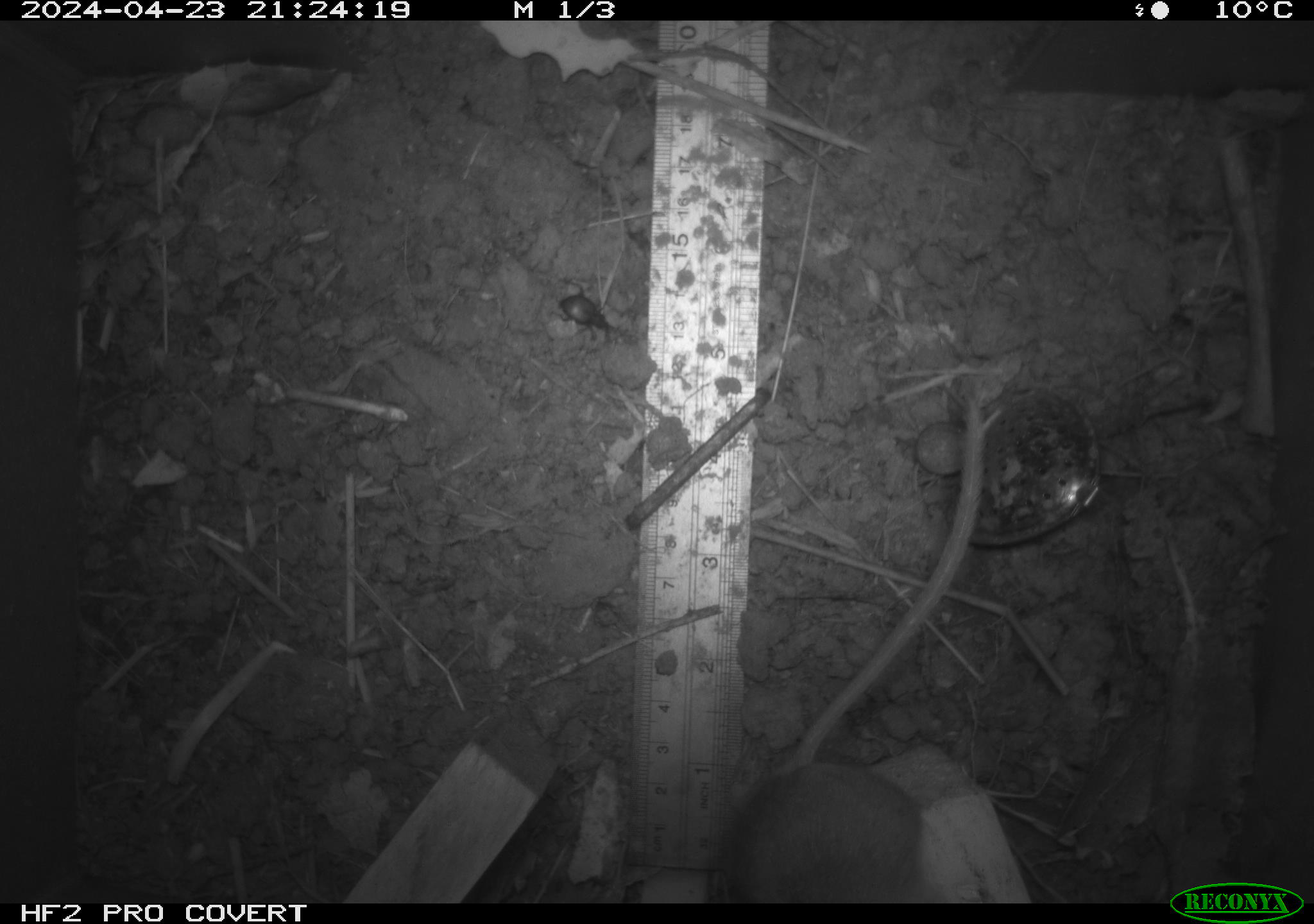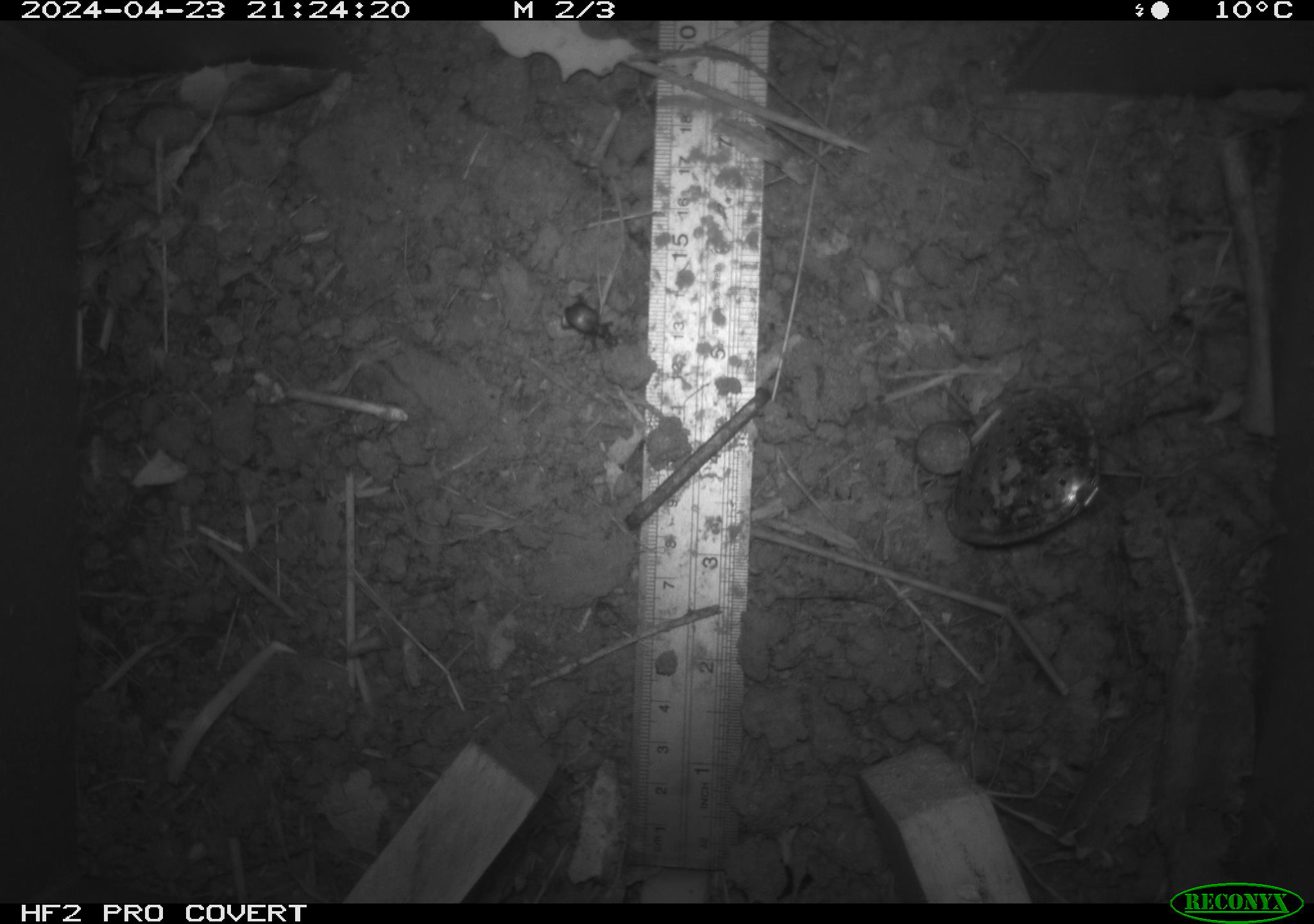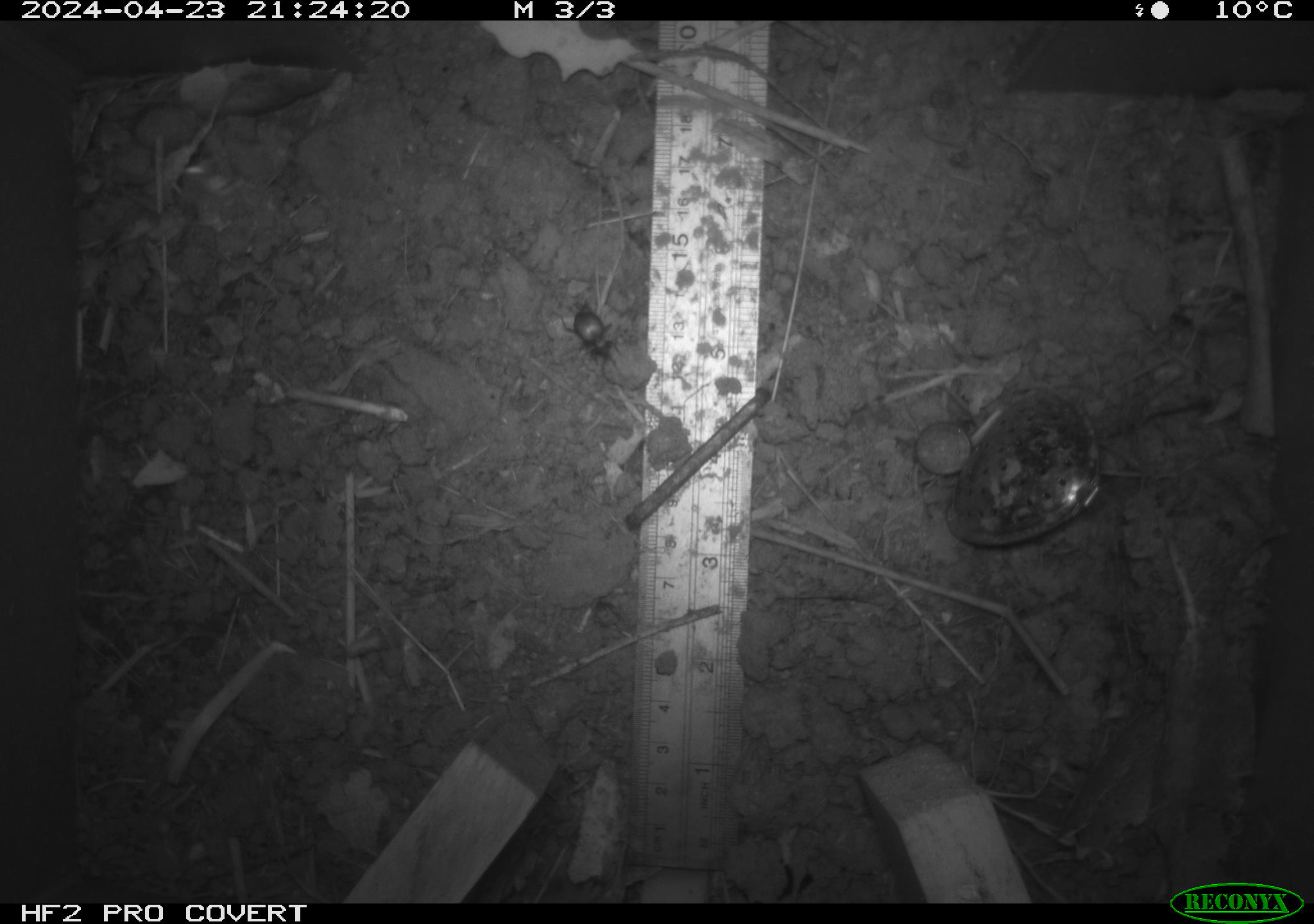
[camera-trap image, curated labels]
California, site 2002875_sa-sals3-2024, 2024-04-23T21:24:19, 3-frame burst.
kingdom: Animalia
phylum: Chordata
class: Mammalia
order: Rodentia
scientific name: Rodentia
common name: mouse species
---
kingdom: Animalia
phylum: Arthropoda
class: Insecta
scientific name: Insecta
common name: insect